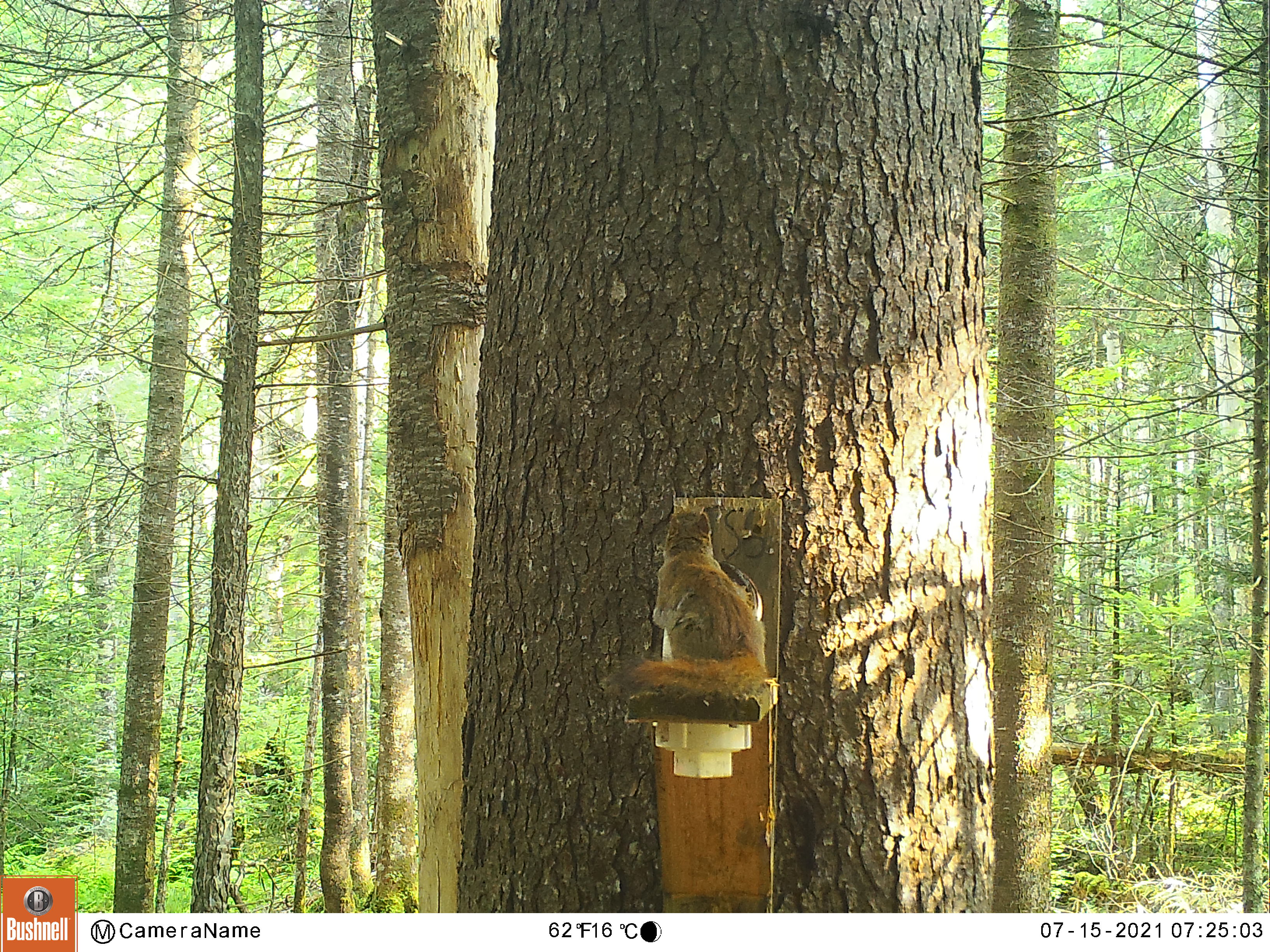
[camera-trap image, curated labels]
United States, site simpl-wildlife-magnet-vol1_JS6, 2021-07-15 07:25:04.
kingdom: Animalia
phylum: Chordata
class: Mammalia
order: Rodentia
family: Sciuridae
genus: Tamiasciurus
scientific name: Tamiasciurus hudsonicus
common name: red squirrel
Red squirrel (Tamiasciurus hudsonicus).